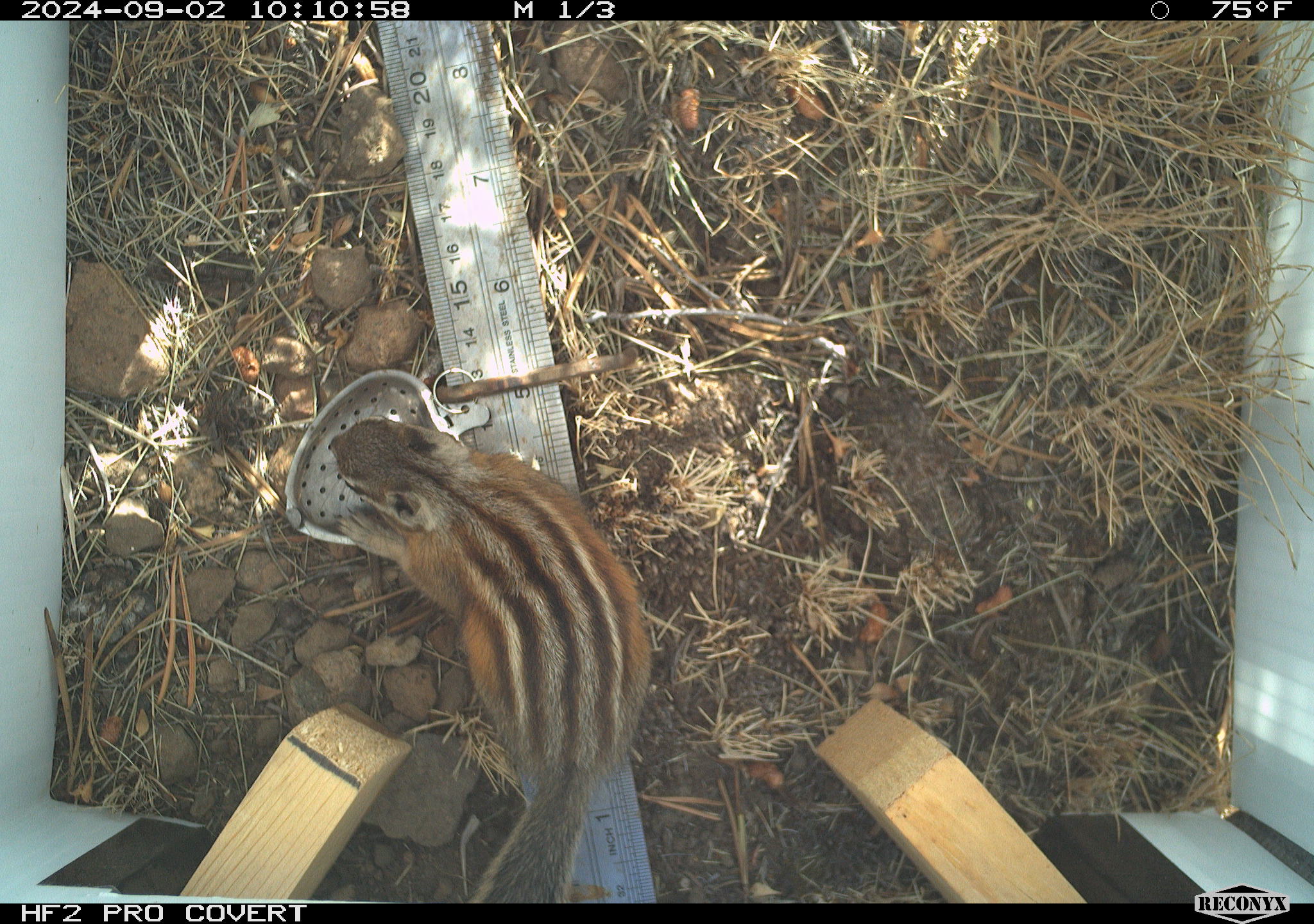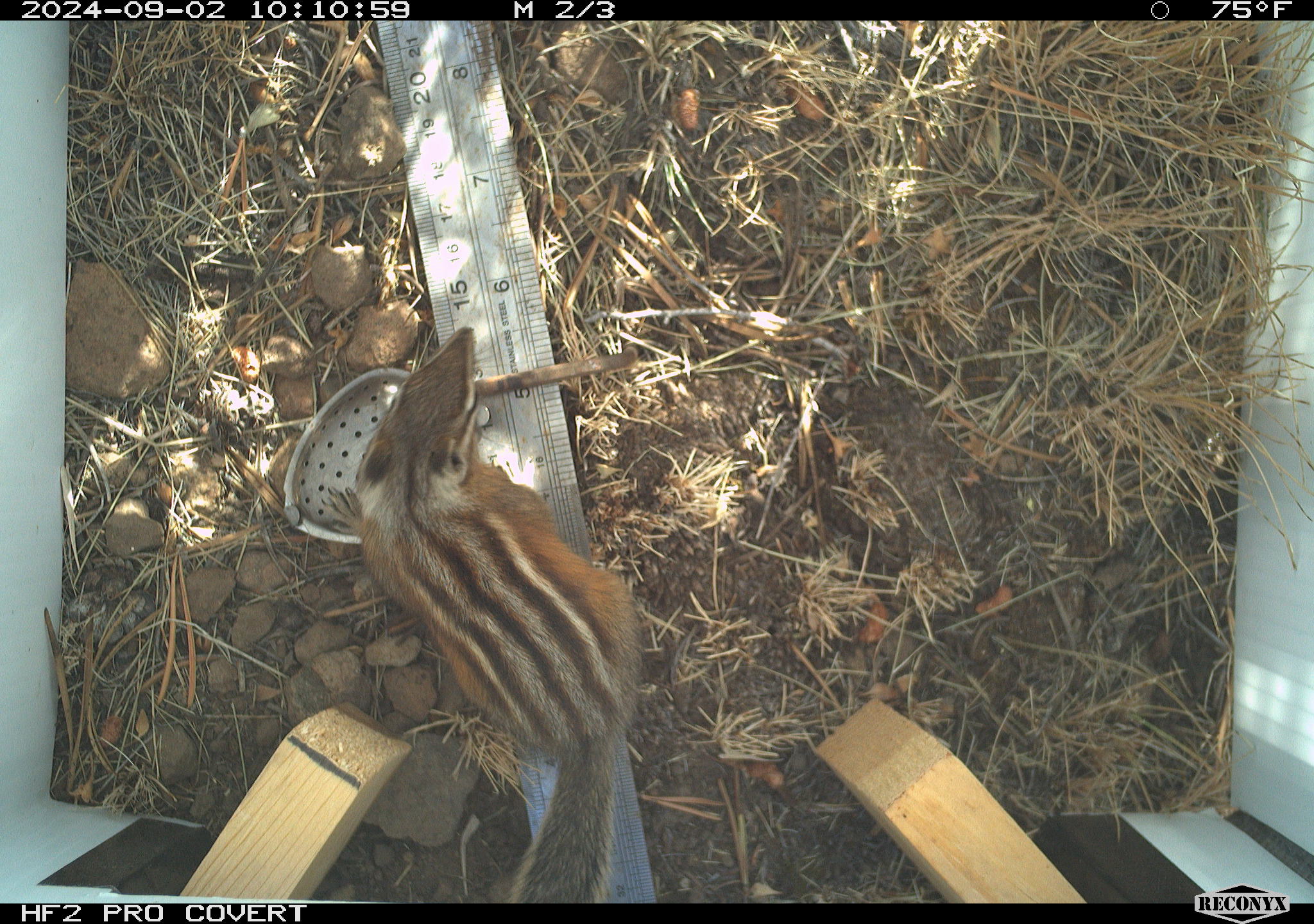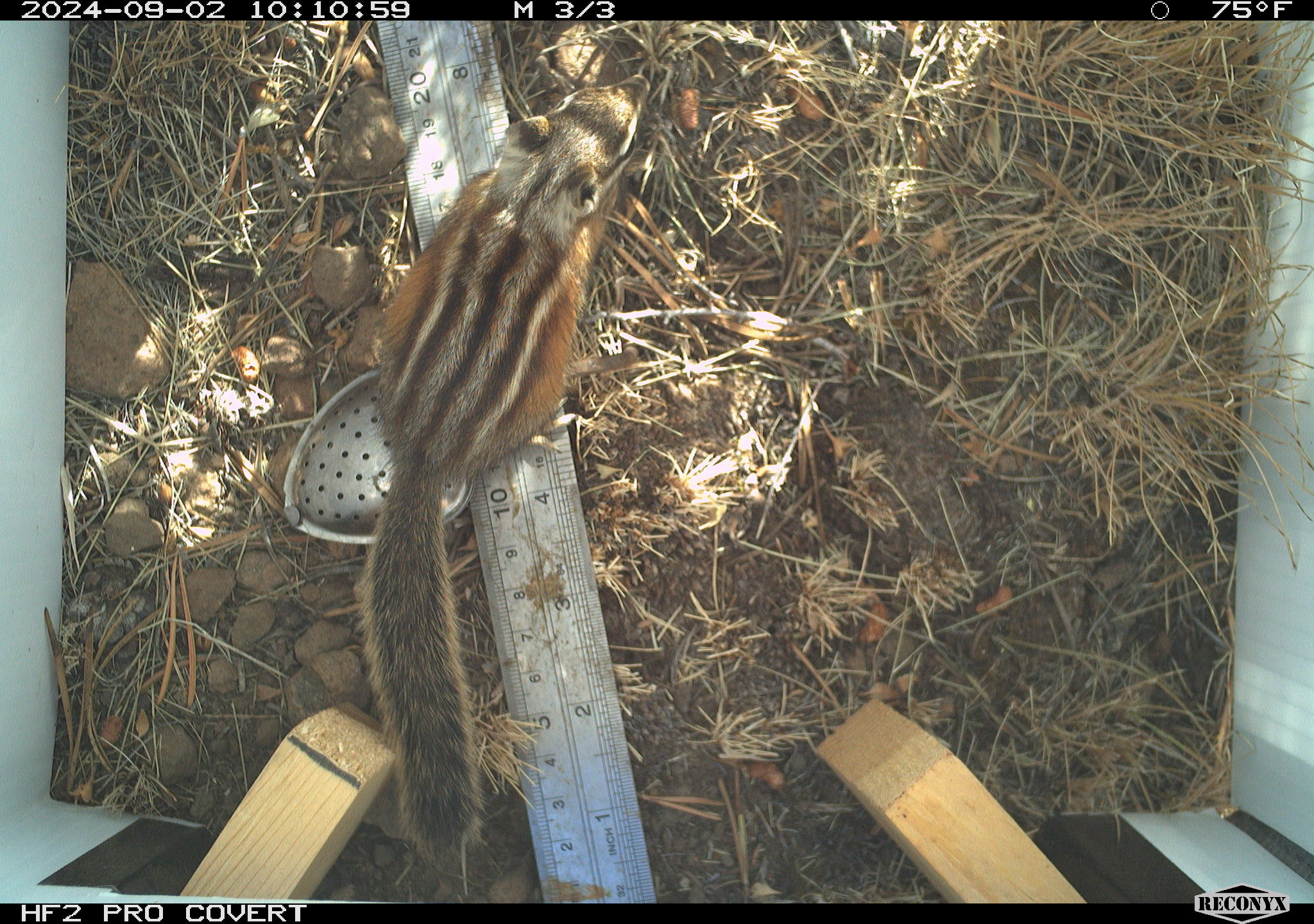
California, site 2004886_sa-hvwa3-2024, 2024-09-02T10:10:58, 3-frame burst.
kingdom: Animalia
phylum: Chordata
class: Mammalia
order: Rodentia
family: Sciuridae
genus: Neotamias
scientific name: Neotamias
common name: western chipmunks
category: neotamias species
Neotamias species (western chipmunks) (Neotamias).